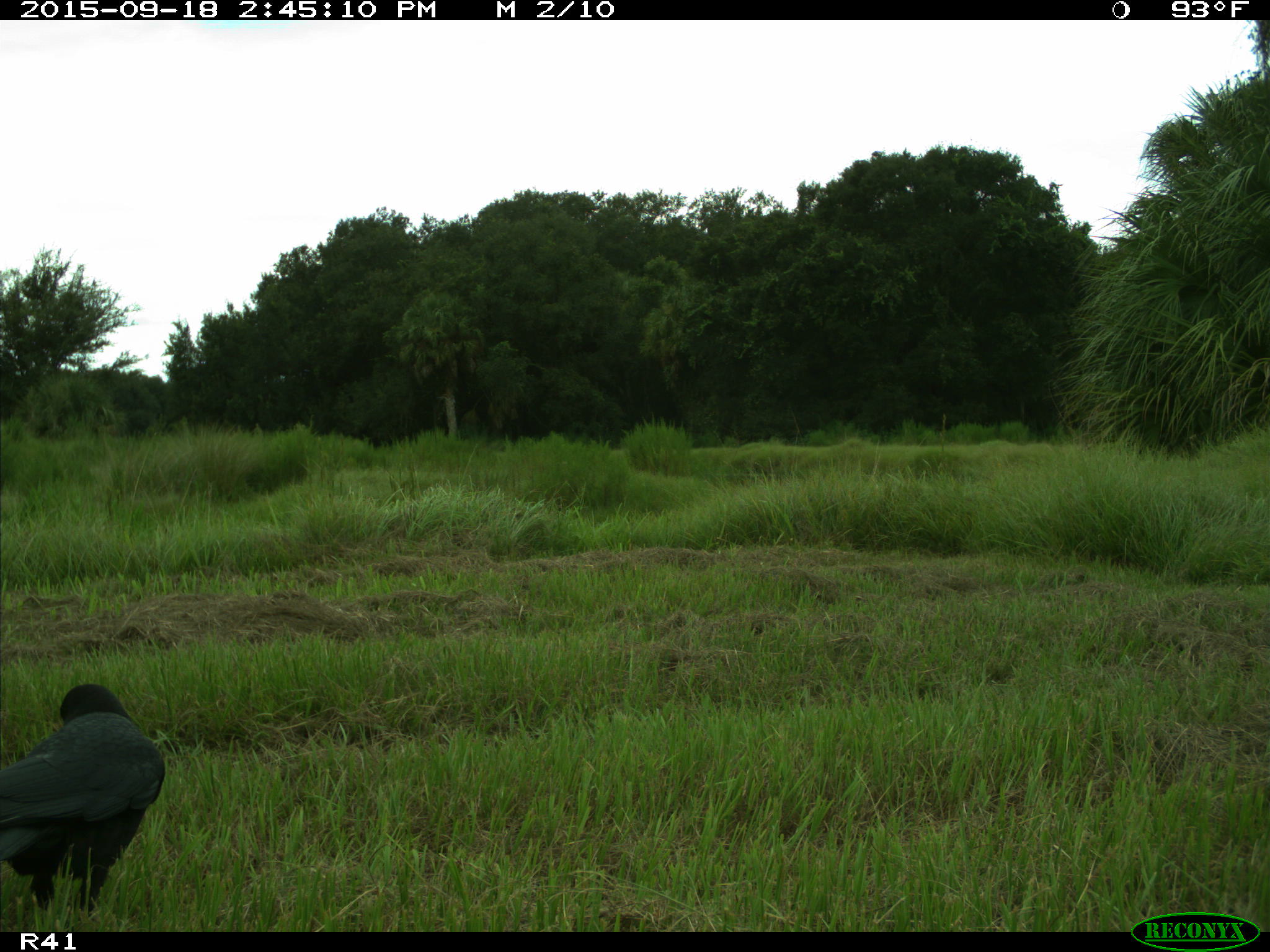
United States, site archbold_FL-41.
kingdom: Animalia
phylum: Chordata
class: Aves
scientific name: Aves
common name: birds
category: unidentified bird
Unidentified bird (birds) (Aves).